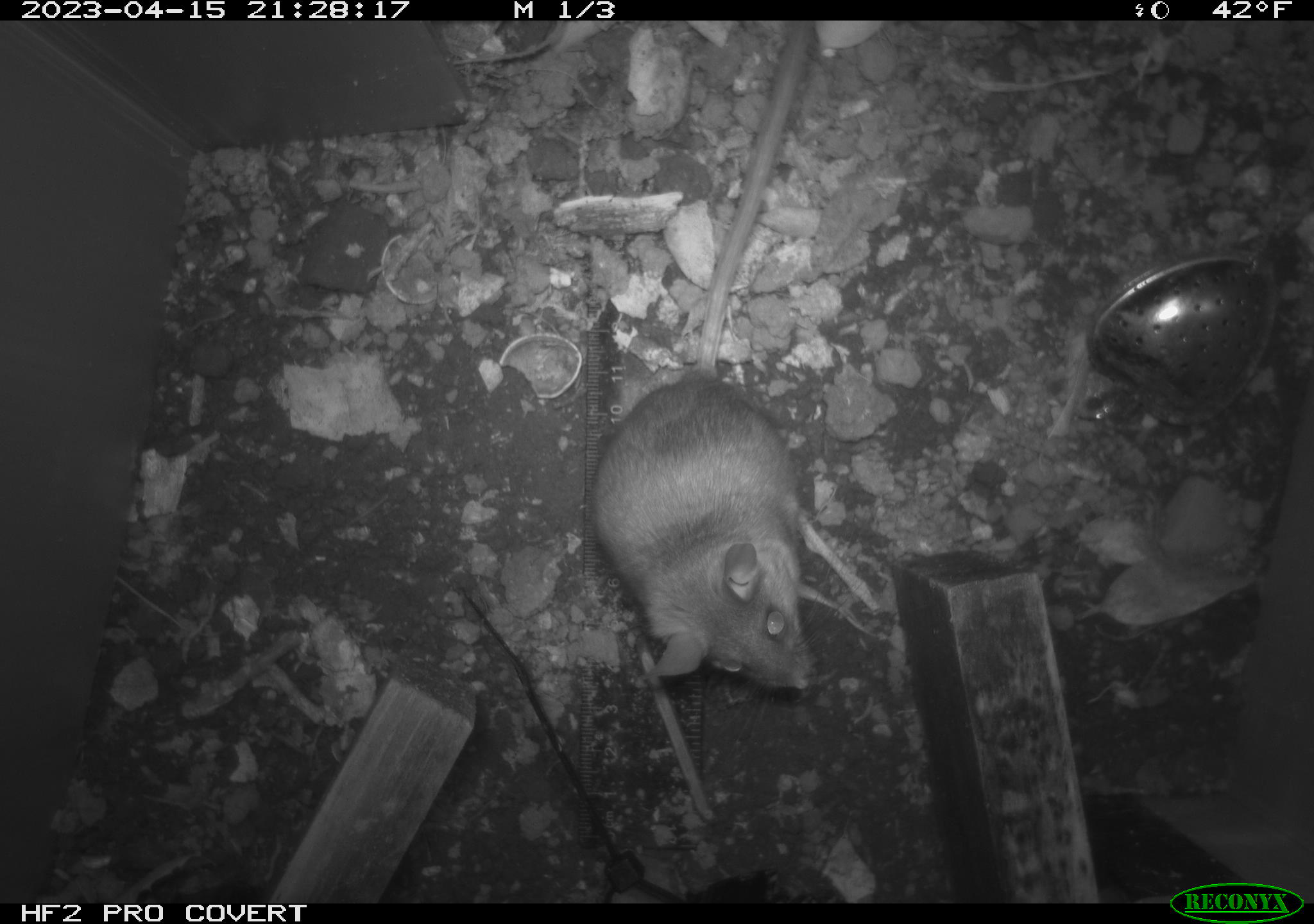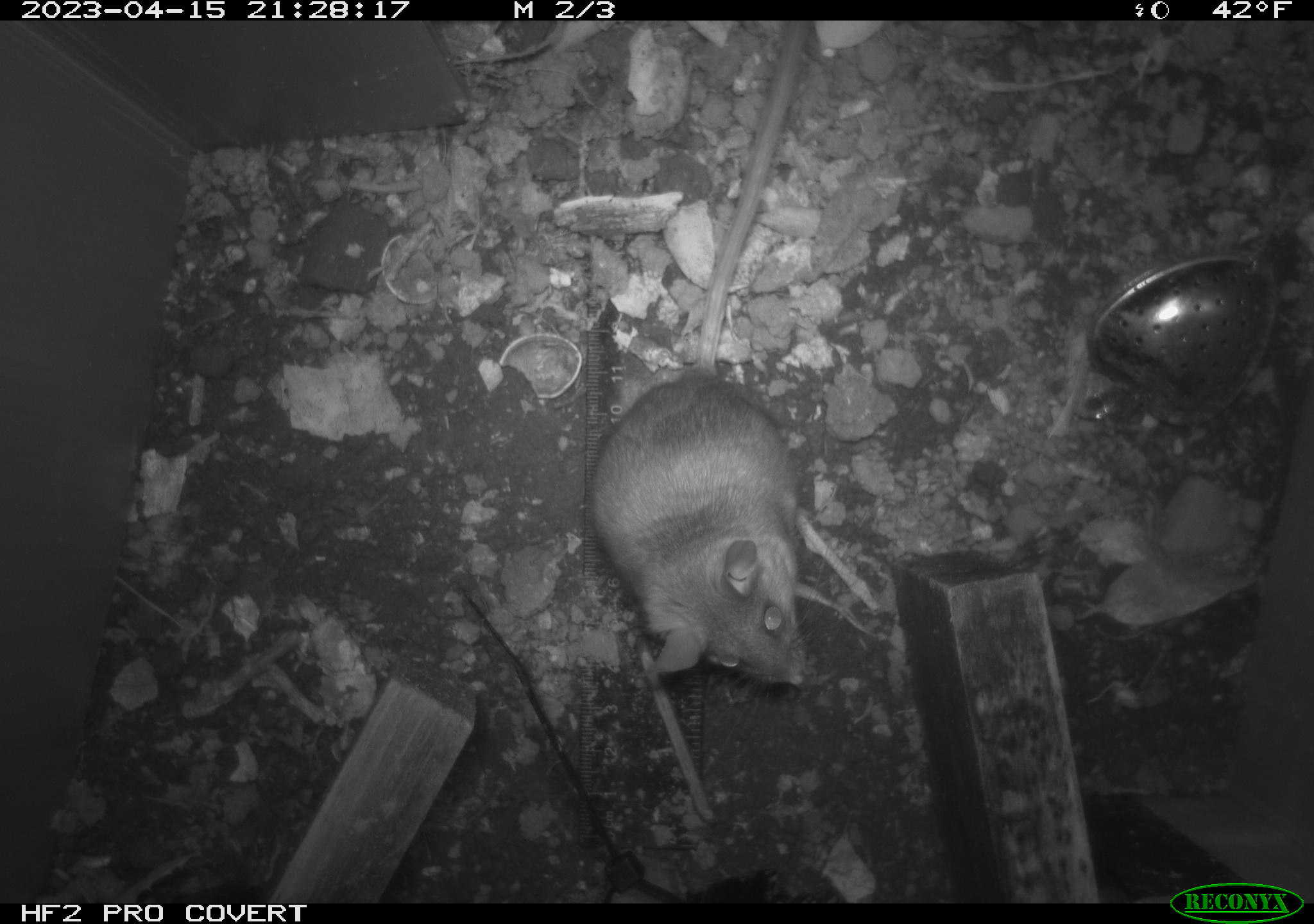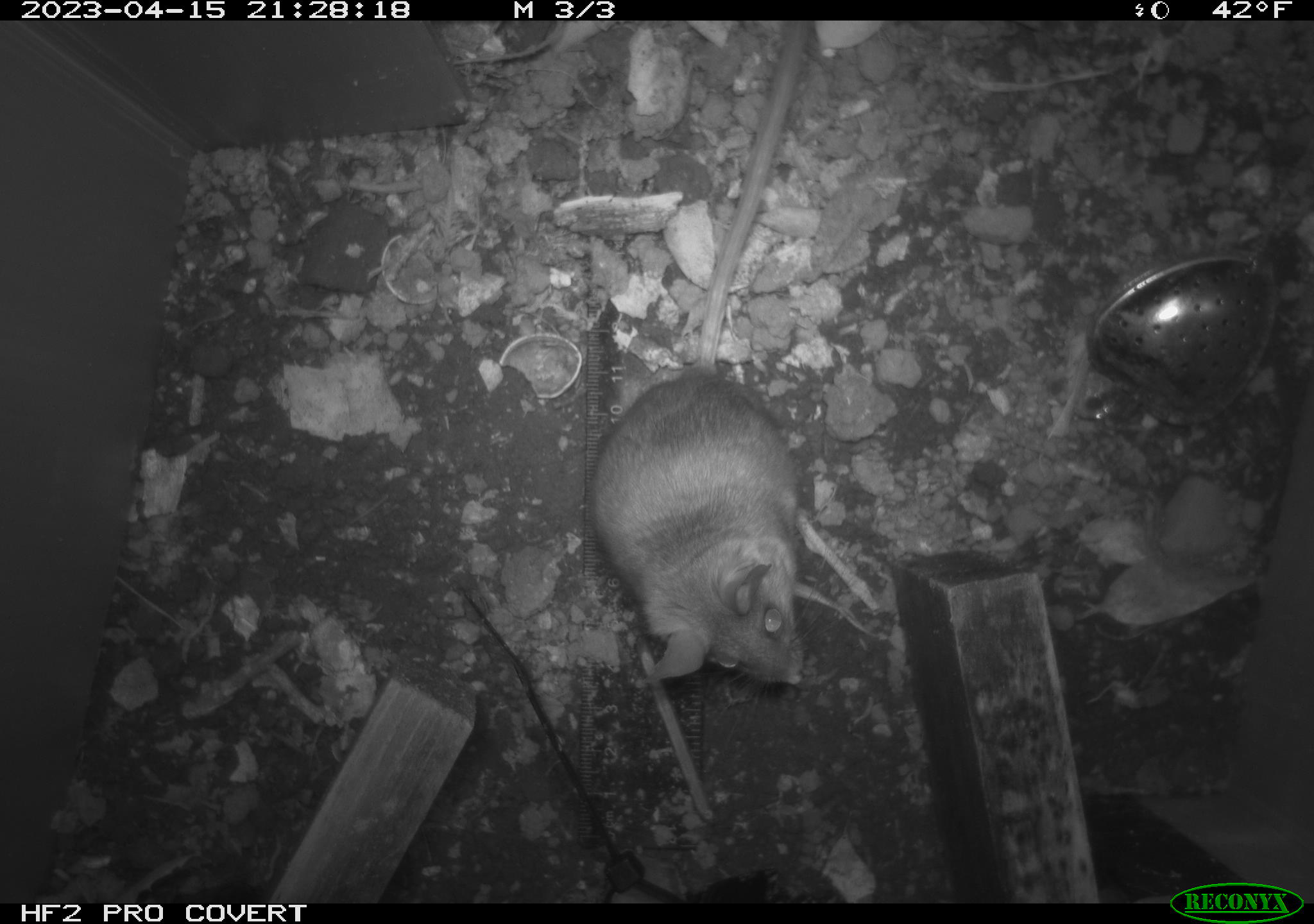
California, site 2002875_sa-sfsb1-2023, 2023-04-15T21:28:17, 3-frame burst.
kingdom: Animalia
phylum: Chordata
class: Mammalia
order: Rodentia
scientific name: Rodentia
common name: mouse species